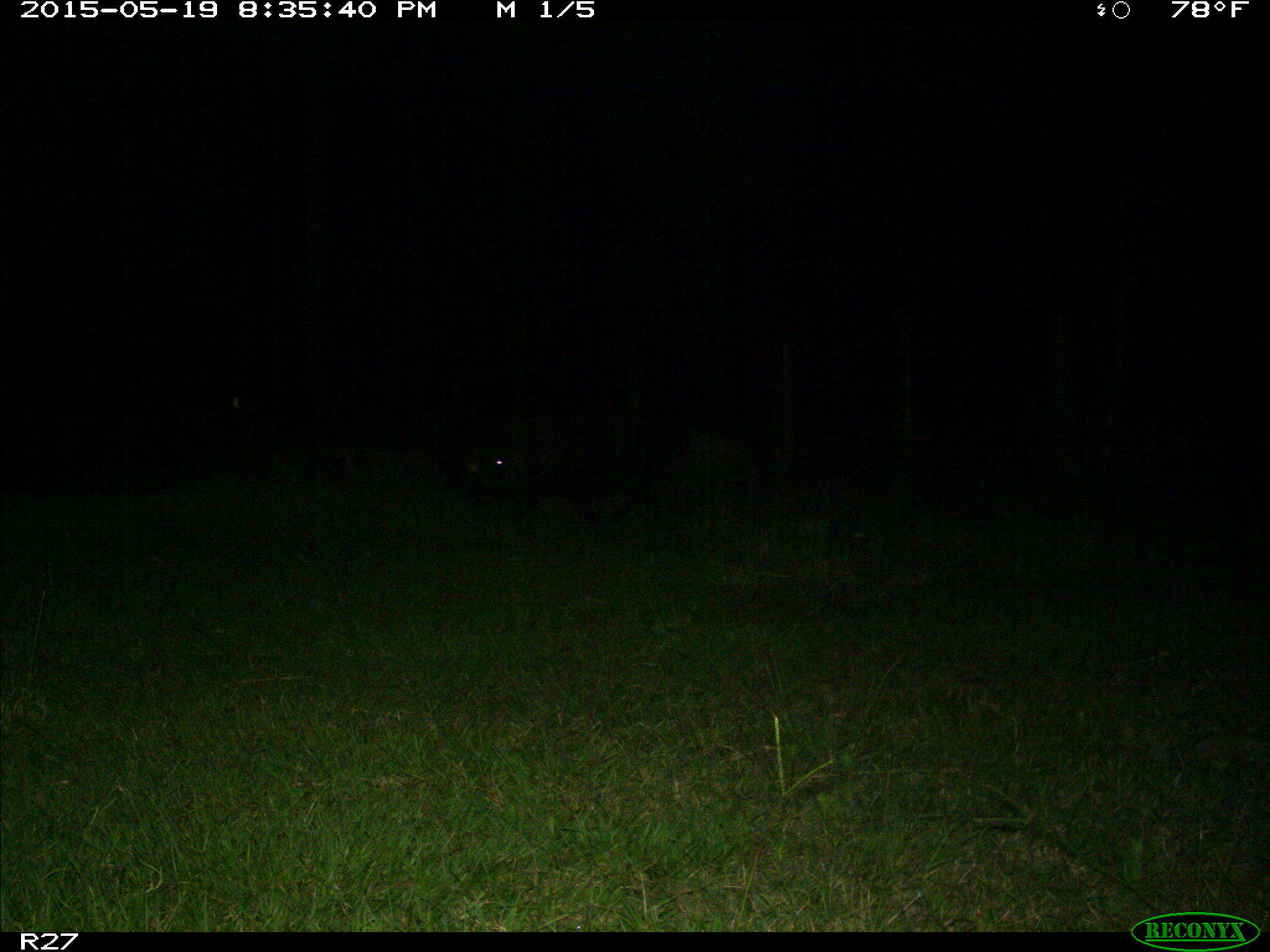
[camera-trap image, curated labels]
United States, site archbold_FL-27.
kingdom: Animalia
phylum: Chordata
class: Mammalia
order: Artiodactyla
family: Suidae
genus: Sus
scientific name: Sus scrofa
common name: wild boar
Sus scrofa (wild boar).